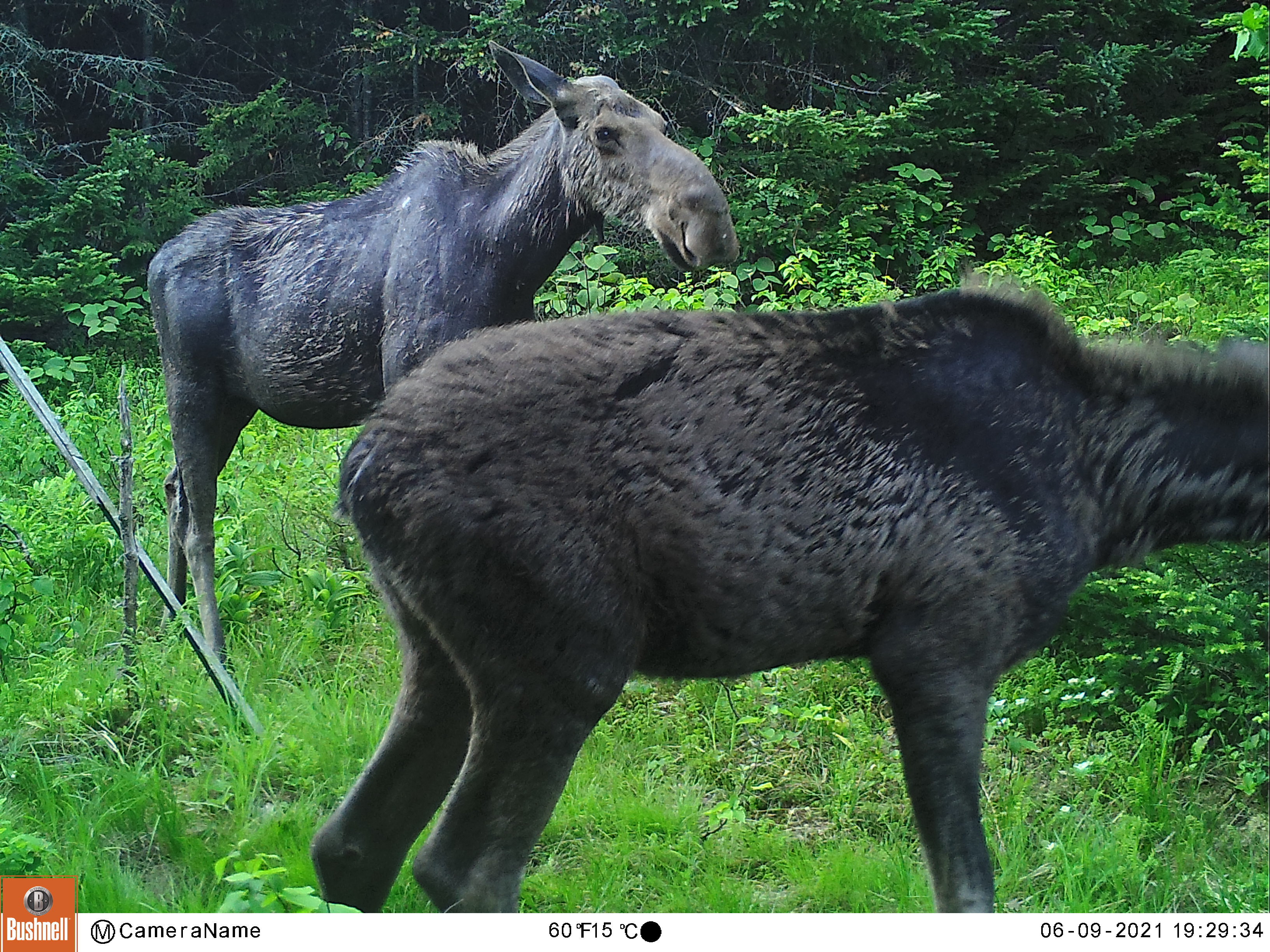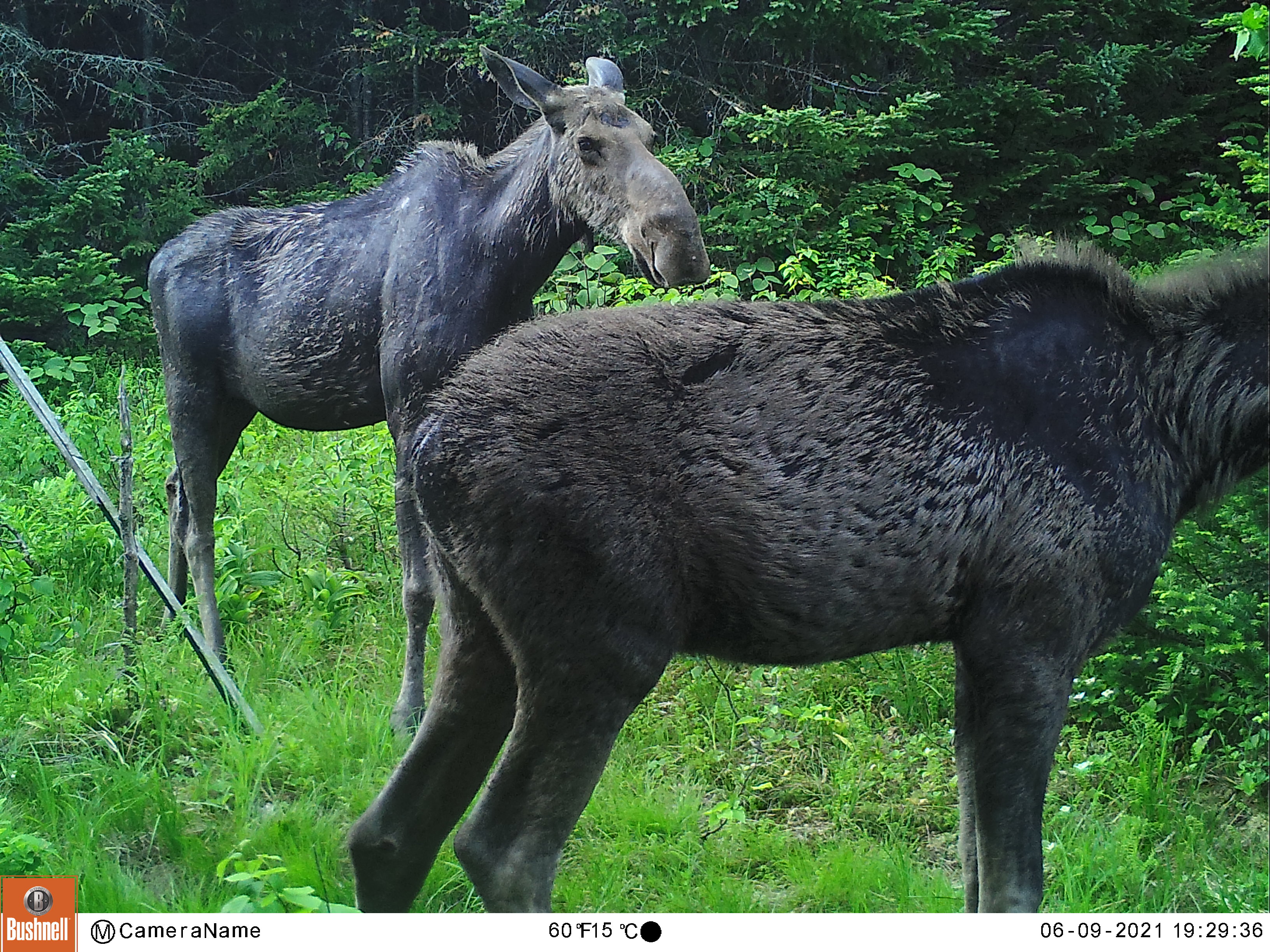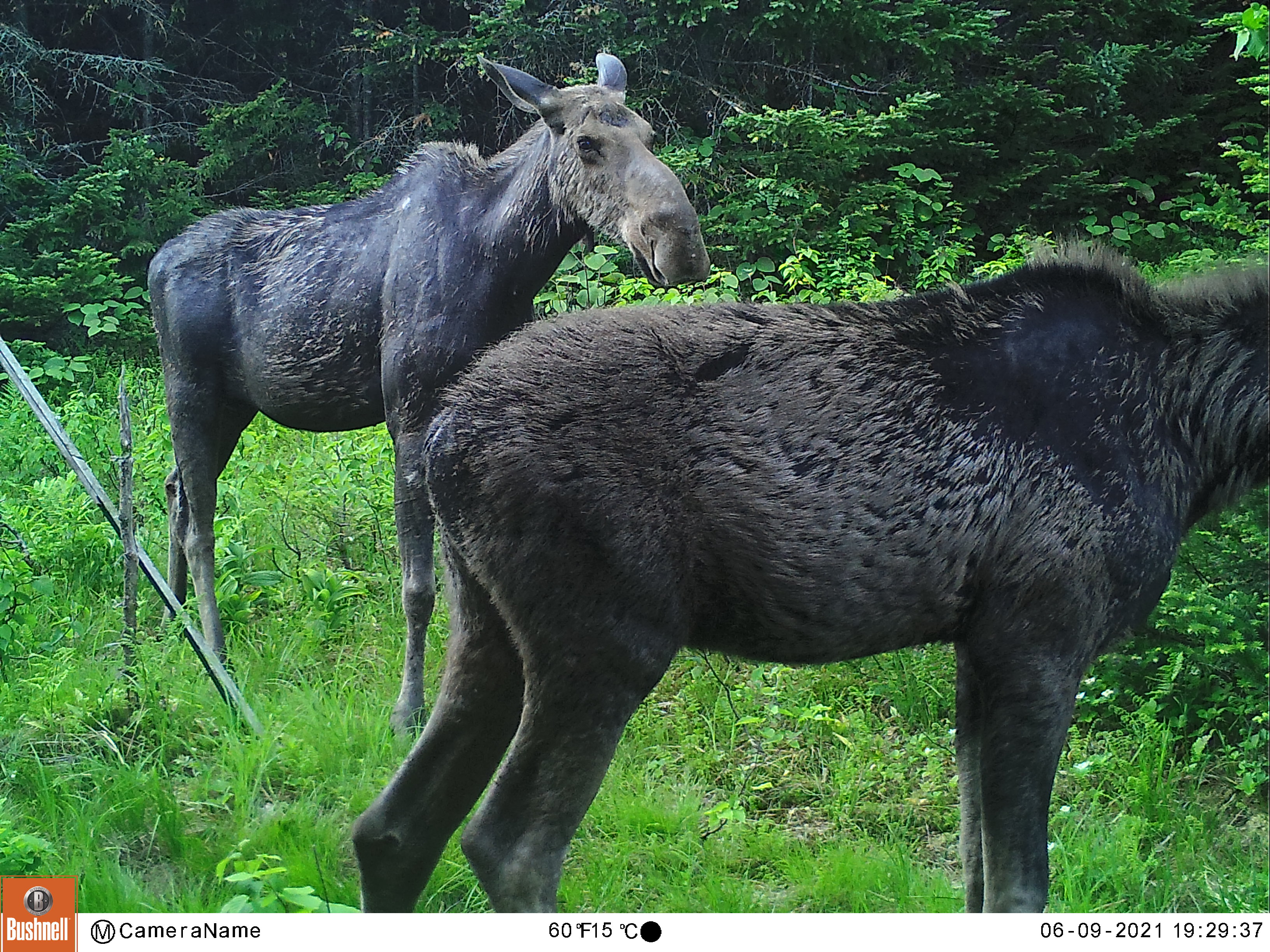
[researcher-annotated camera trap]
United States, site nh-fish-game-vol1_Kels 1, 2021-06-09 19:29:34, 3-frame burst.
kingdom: Animalia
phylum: Chordata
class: Mammalia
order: Artiodactyla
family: Cervidae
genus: Alces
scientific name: Alces alces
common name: moose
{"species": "moose (Alces alces)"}